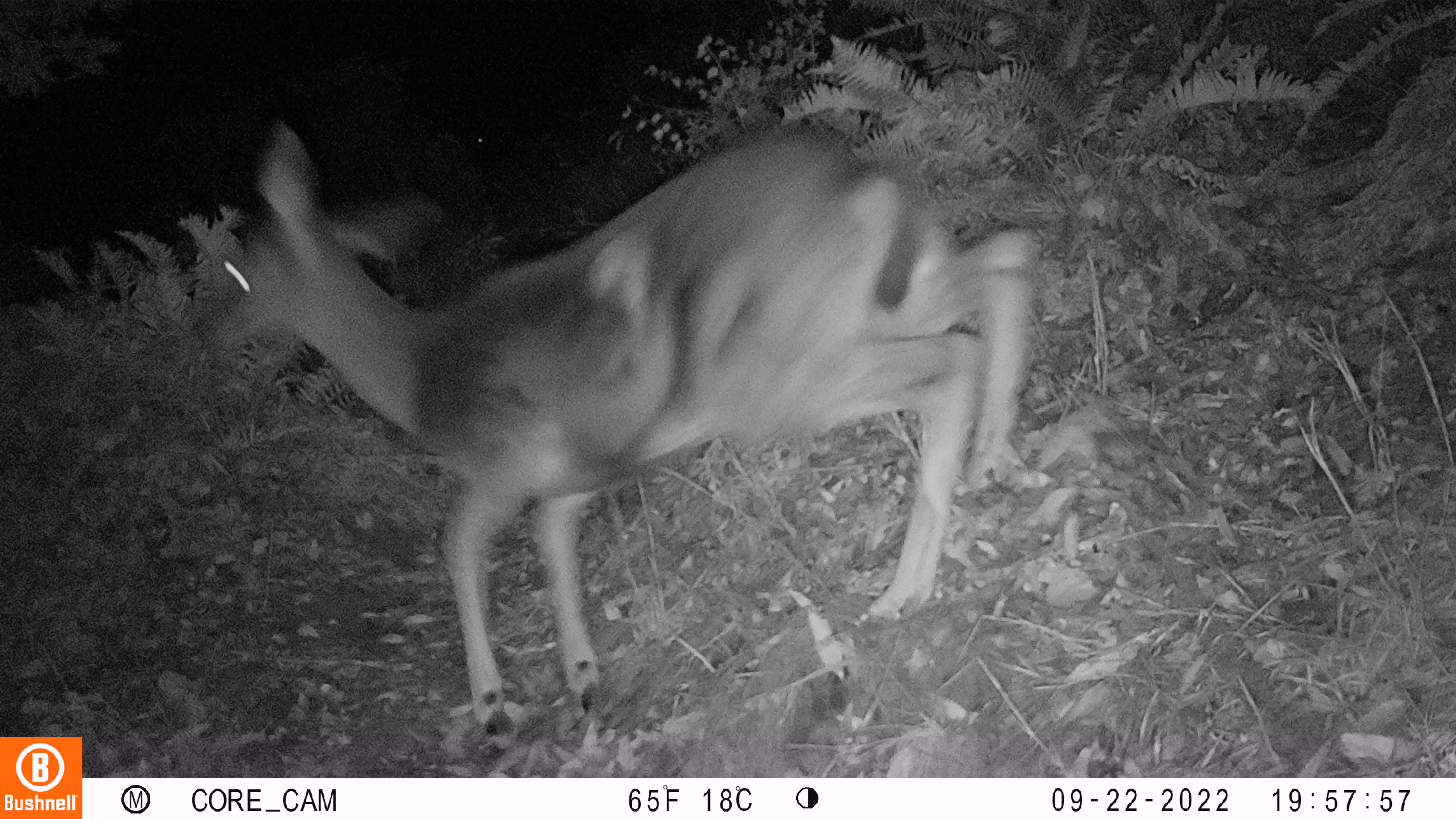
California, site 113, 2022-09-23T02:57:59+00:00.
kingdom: Animalia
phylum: Chordata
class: Mammalia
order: Artiodactyla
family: Cervidae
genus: Odocoileus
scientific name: Odocoileus hemionus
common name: mule deer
Mule deer (Odocoileus hemionus).